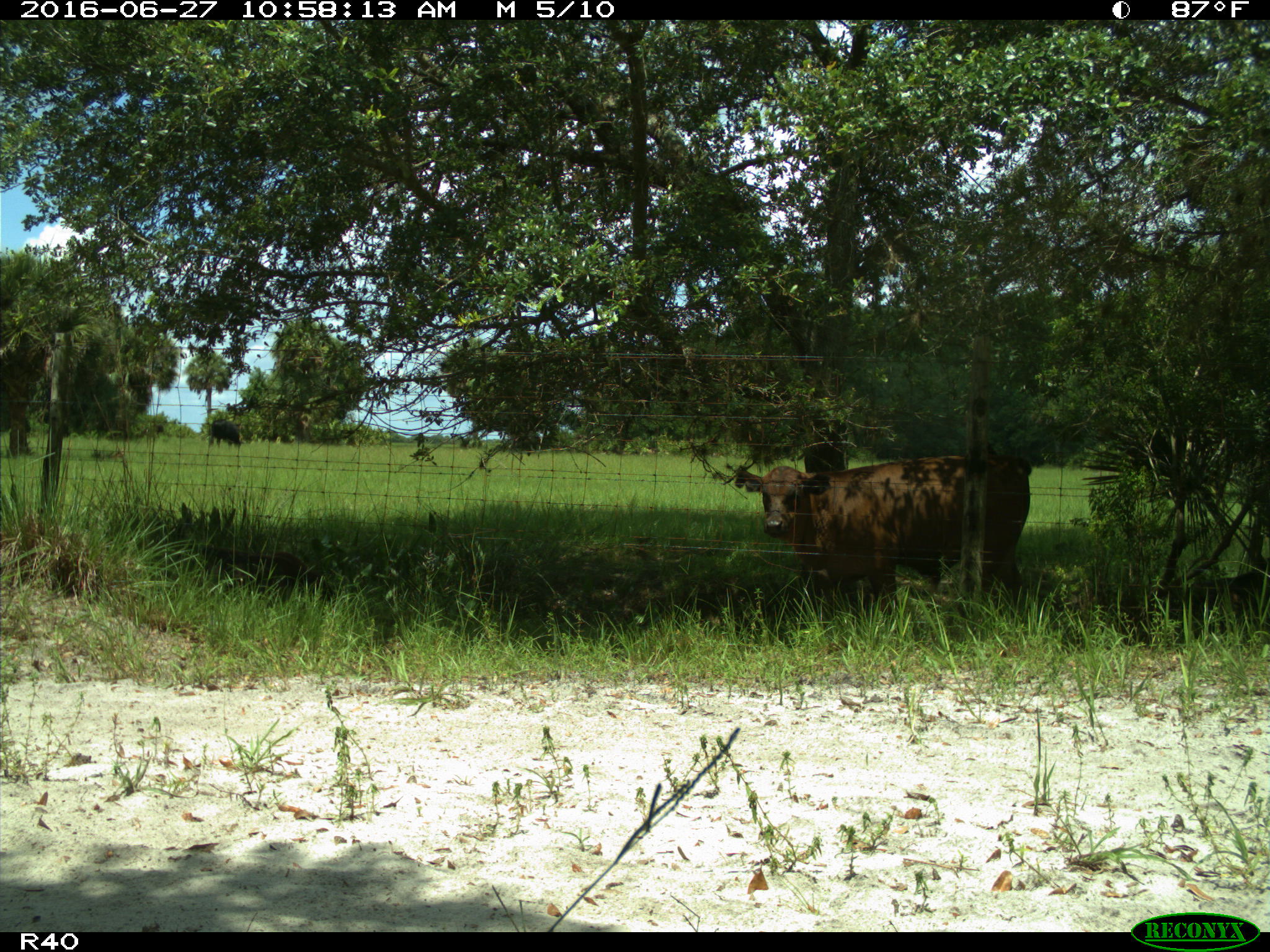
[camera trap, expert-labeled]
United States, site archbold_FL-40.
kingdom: Animalia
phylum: Chordata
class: Mammalia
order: Artiodactyla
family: Bovidae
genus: Bos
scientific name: Bos taurus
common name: domestic cow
Bos taurus (domestic cow).